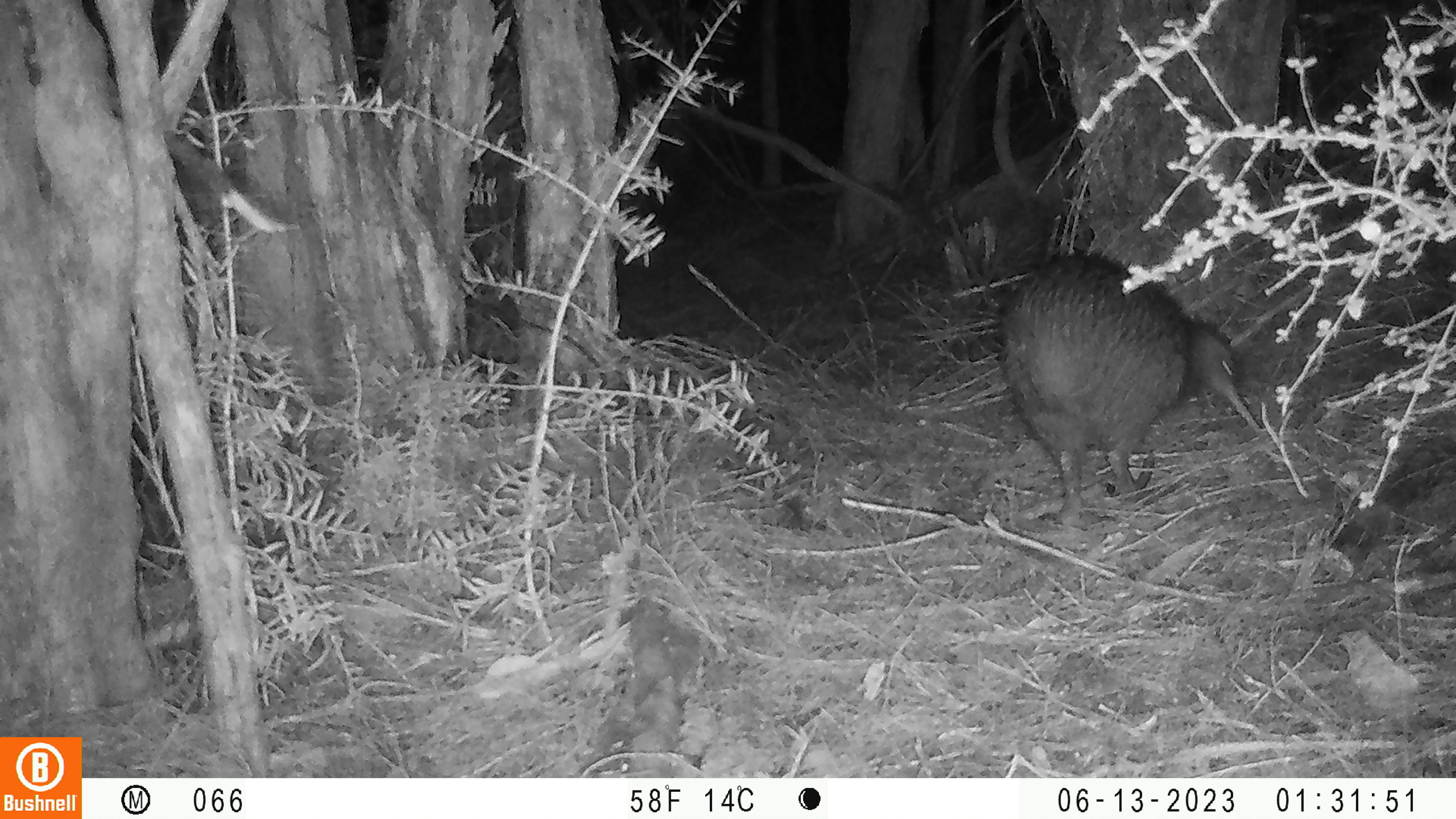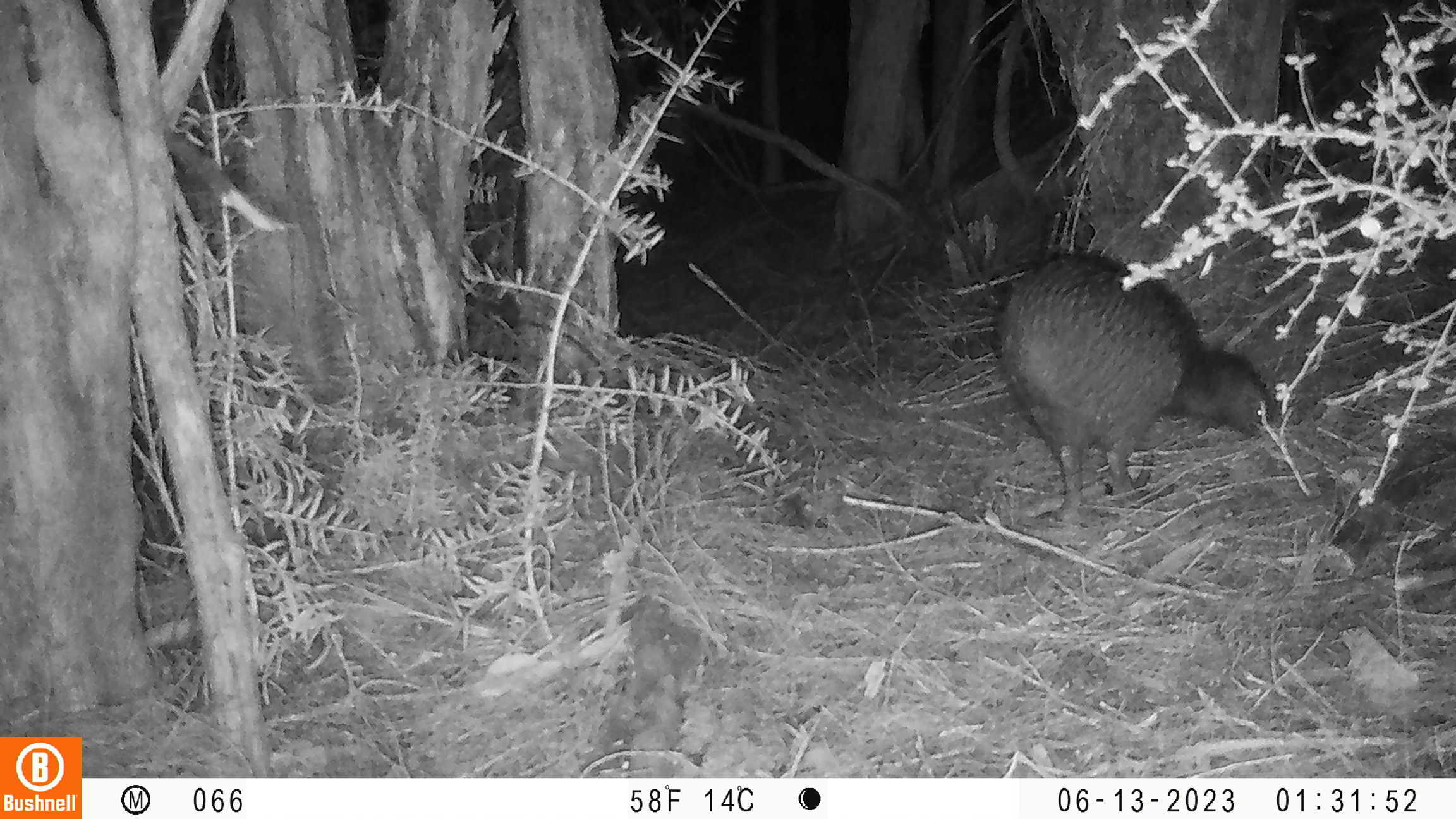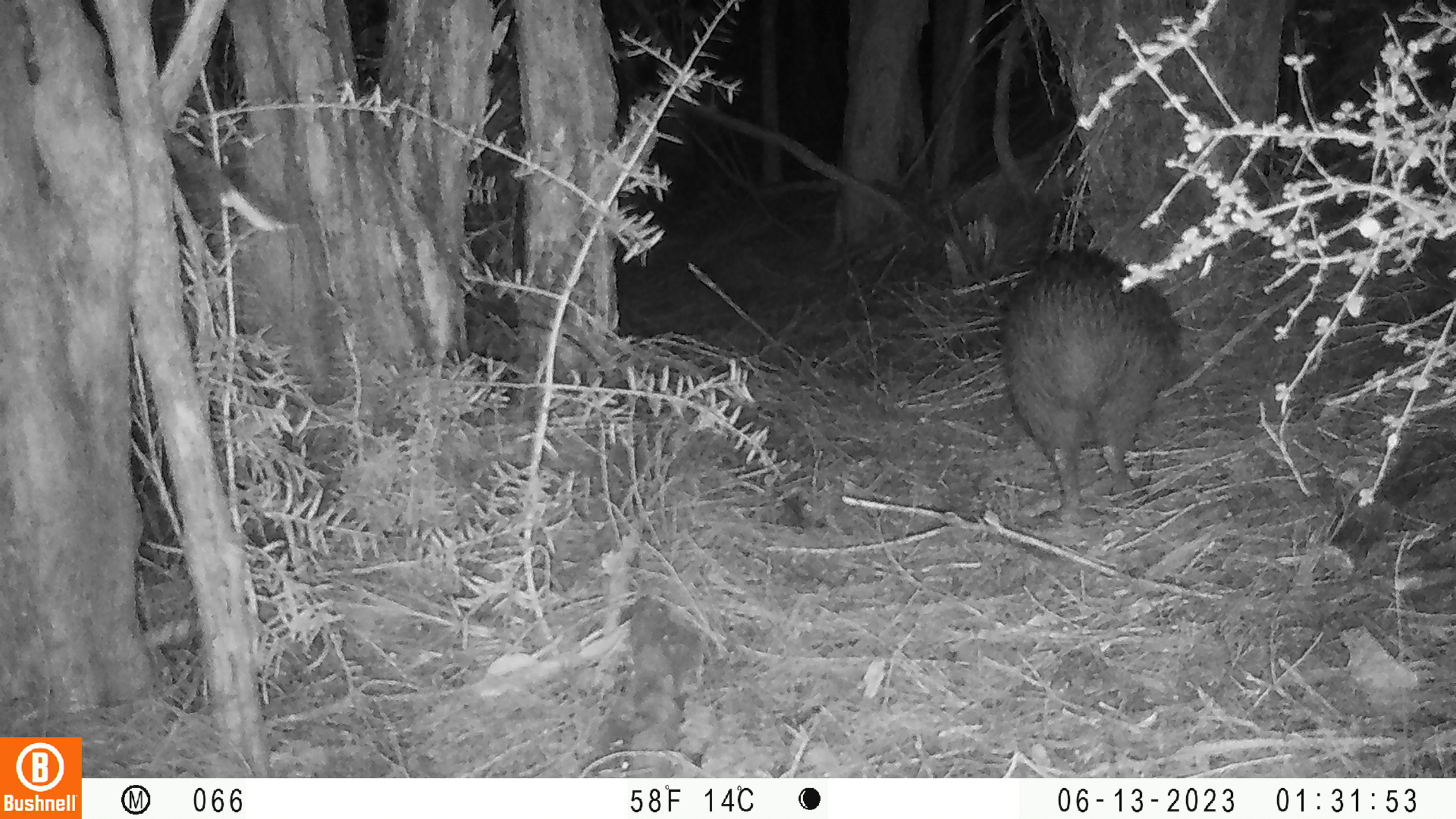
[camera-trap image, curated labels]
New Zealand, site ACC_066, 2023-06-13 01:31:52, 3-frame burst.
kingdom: Animalia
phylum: Chordata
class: Aves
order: Apterygiformes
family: Apterygidae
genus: Apteryx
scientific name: Apteryx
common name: kiwi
Kiwi (Apteryx).